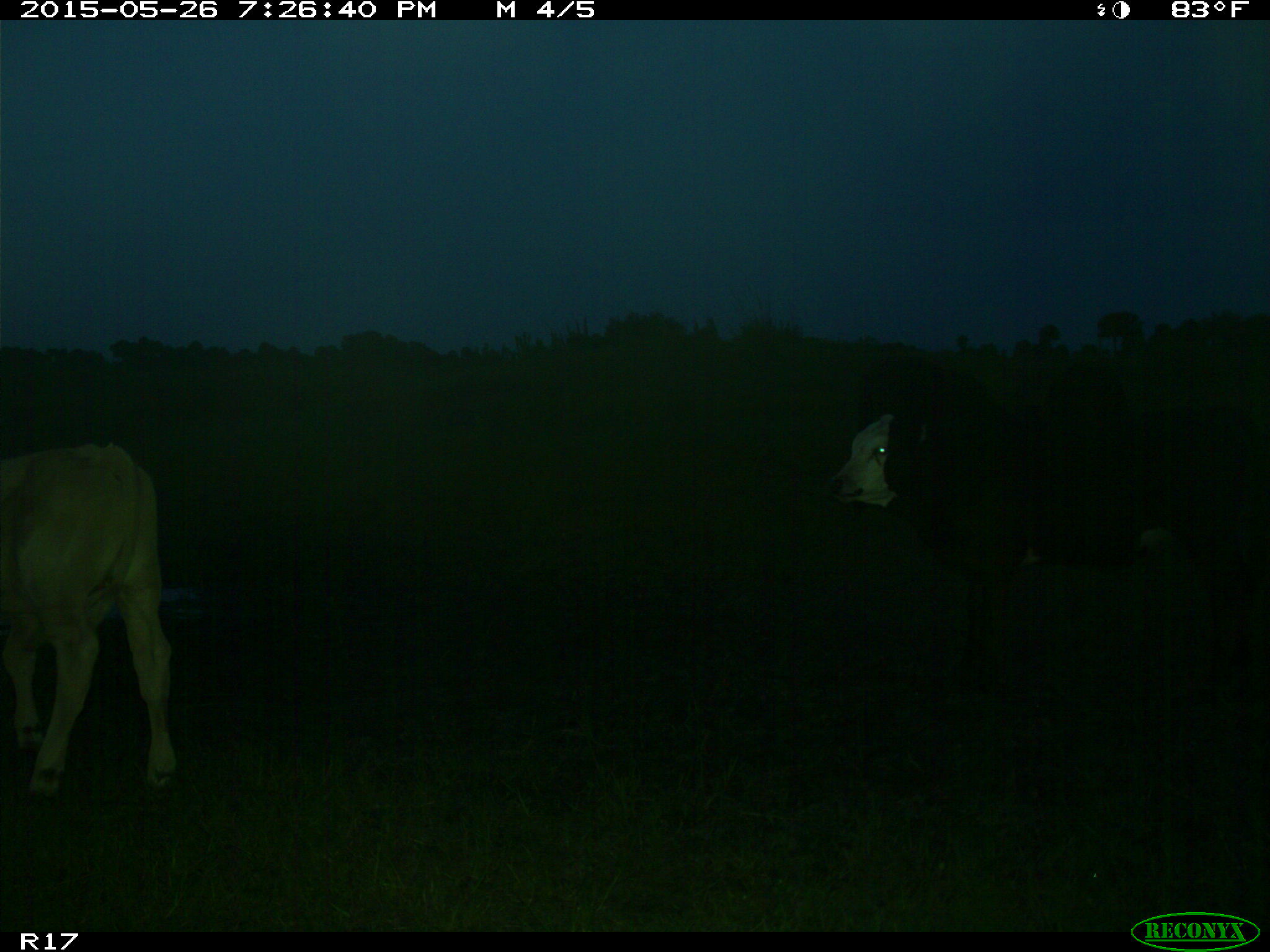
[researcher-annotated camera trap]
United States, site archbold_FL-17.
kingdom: Animalia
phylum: Chordata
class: Mammalia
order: Artiodactyla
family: Bovidae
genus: Bos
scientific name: Bos taurus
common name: domestic cow